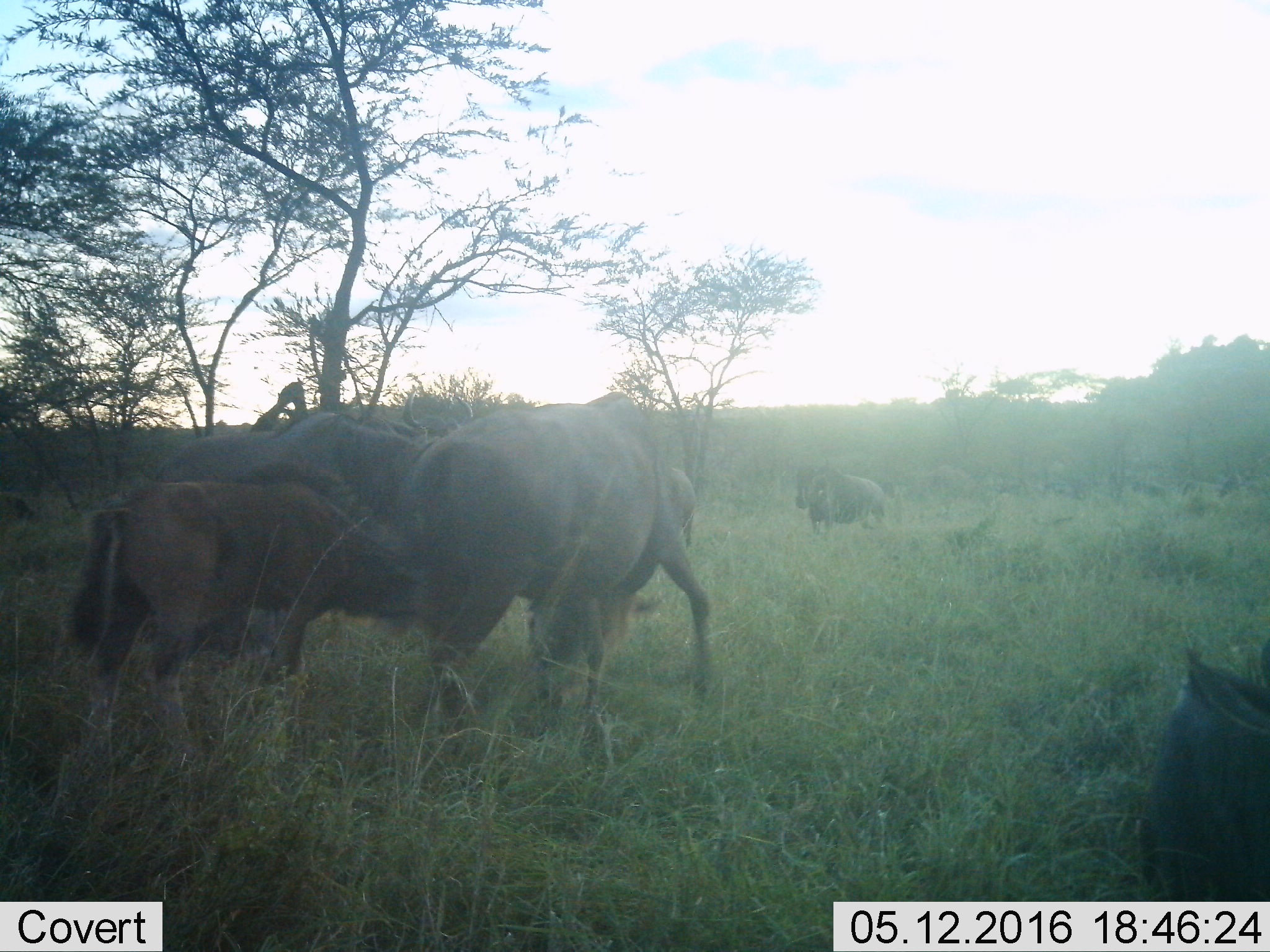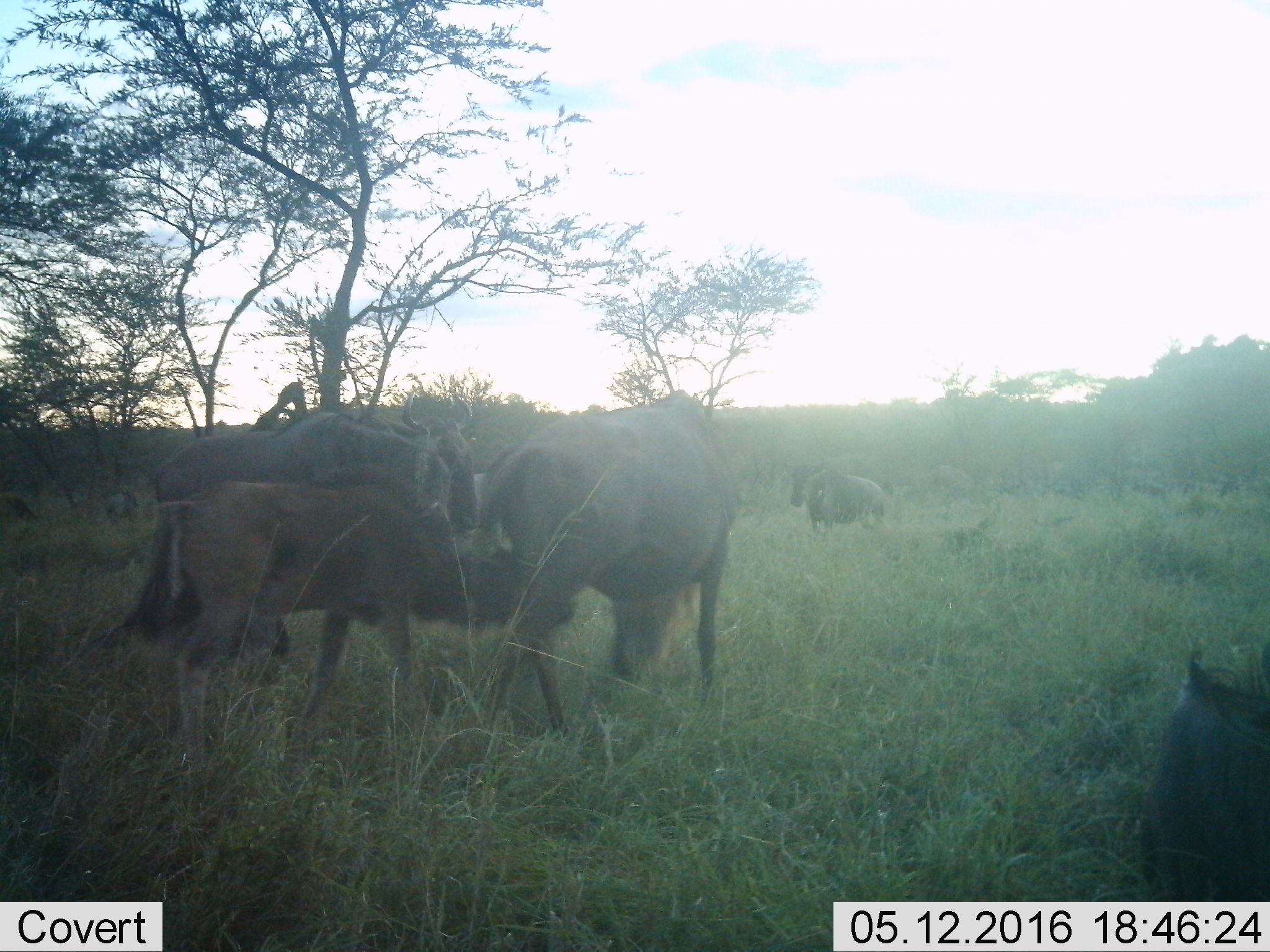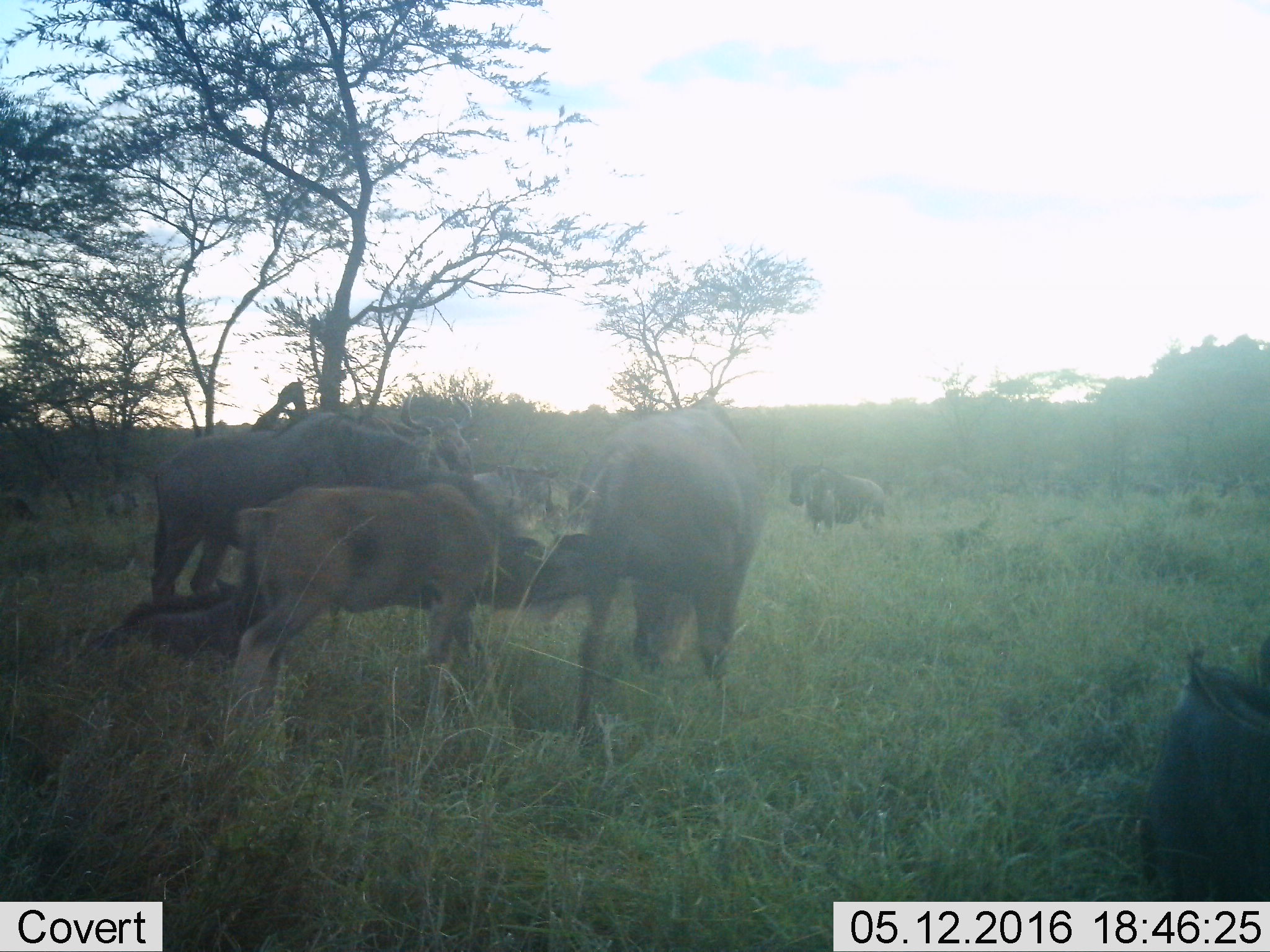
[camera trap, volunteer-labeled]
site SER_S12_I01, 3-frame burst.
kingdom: Animalia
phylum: Chordata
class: Mammalia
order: Artiodactyla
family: Bovidae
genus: Connochaetes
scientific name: Connochaetes taurinus taurinus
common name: blue wildebeest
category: wildebeestblue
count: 6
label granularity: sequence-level